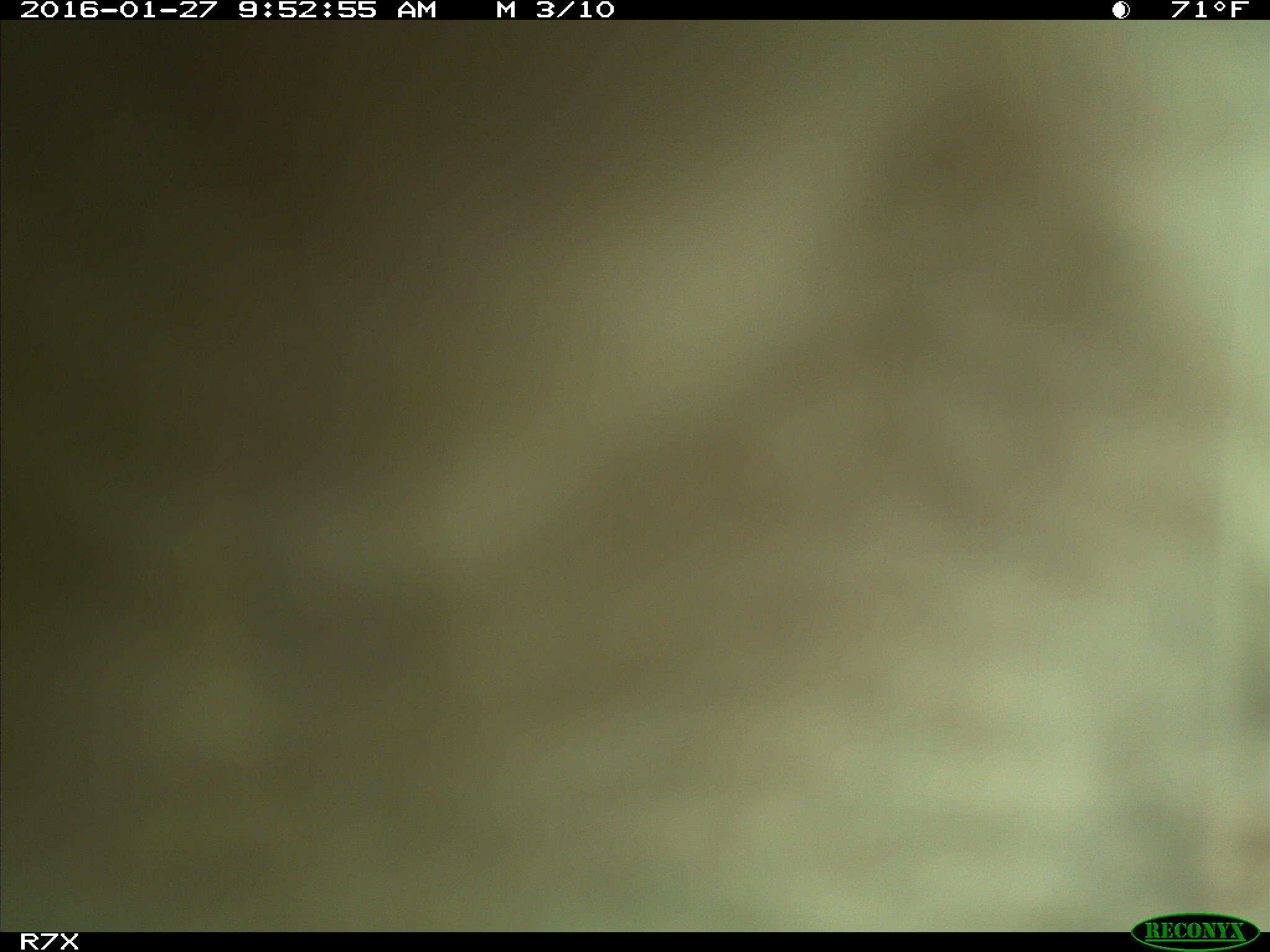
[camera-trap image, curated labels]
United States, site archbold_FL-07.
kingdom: Animalia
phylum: Chordata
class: Mammalia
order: Artiodactyla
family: Bovidae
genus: Bos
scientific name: Bos taurus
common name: domestic cow